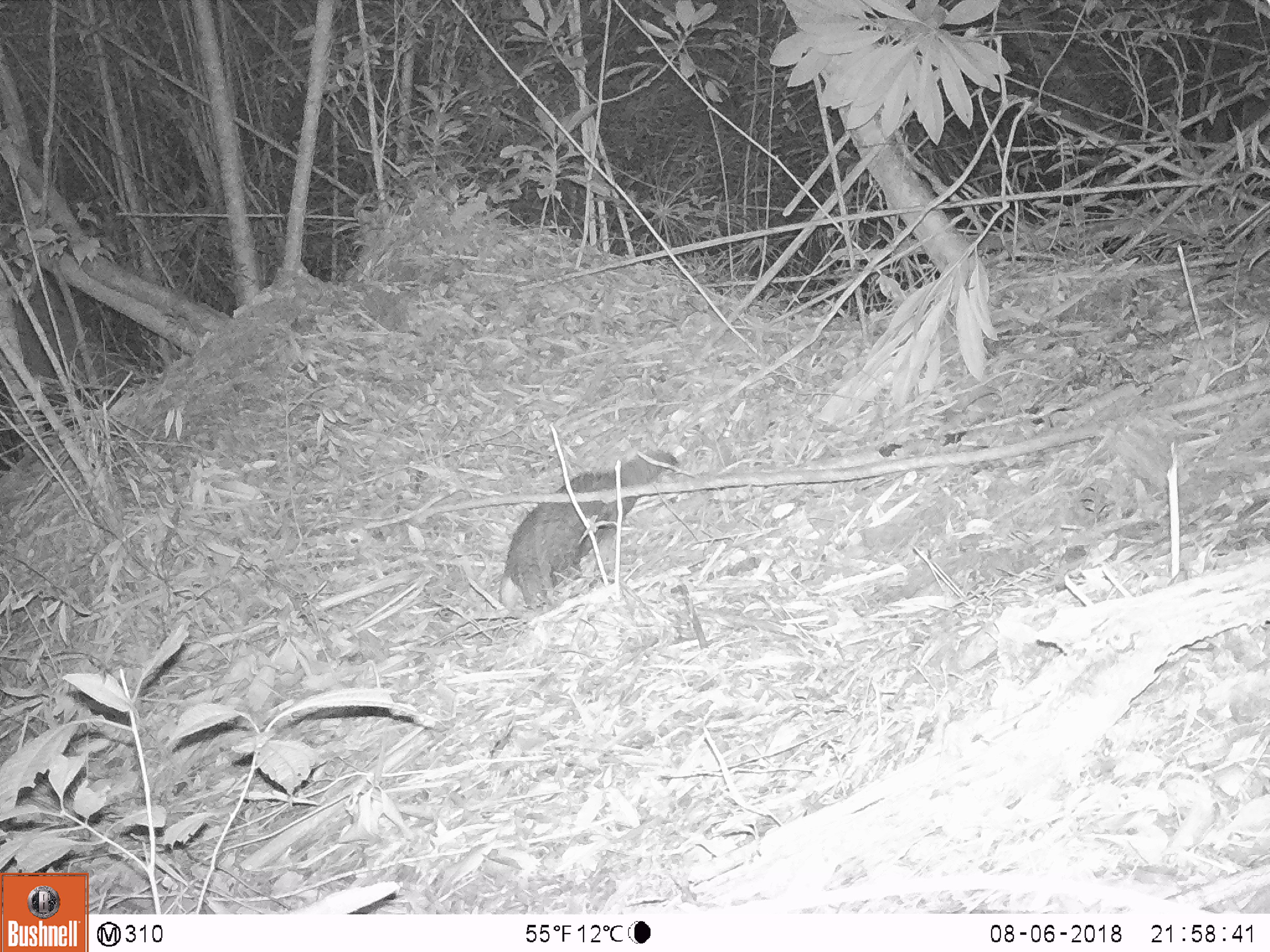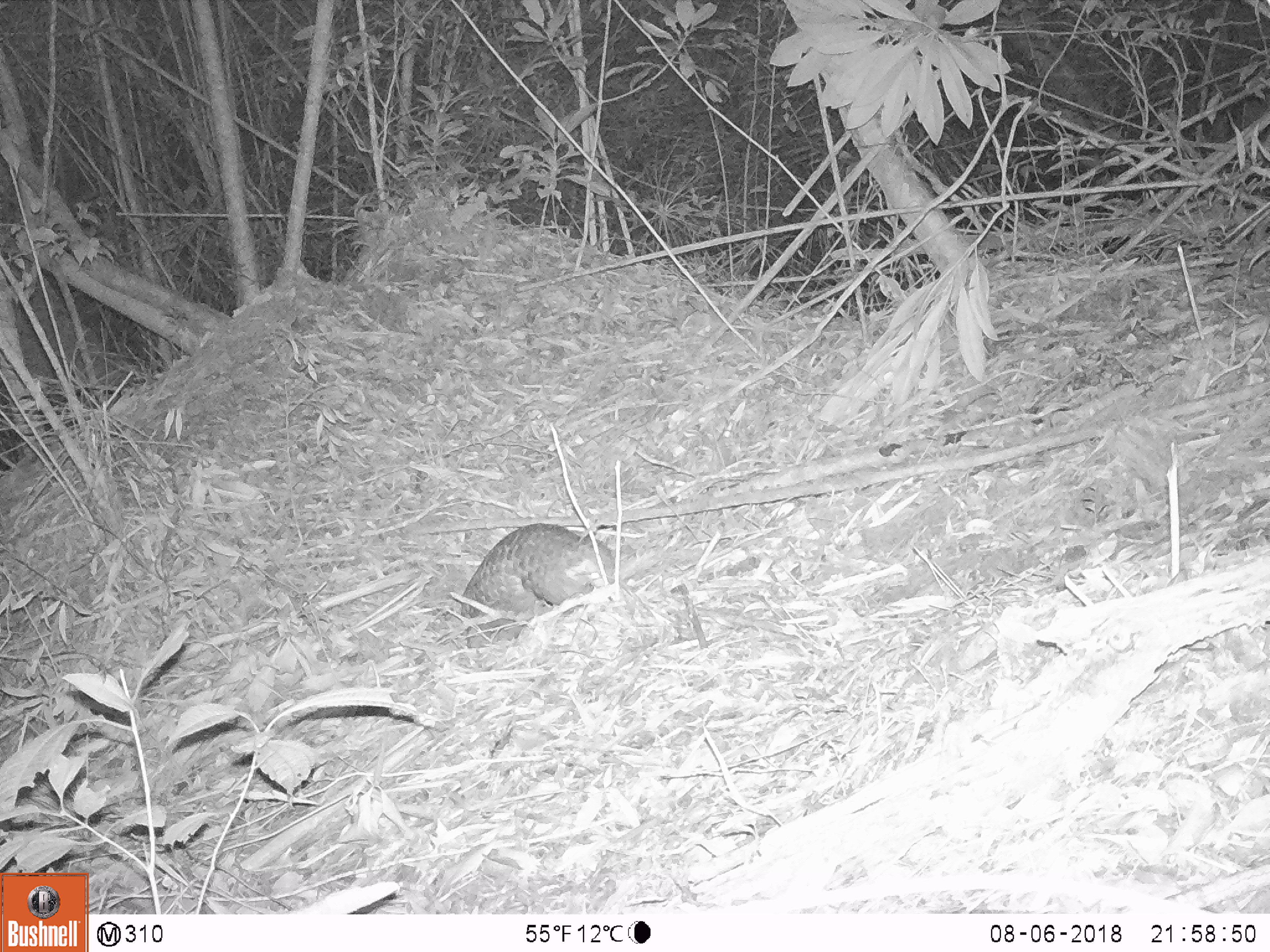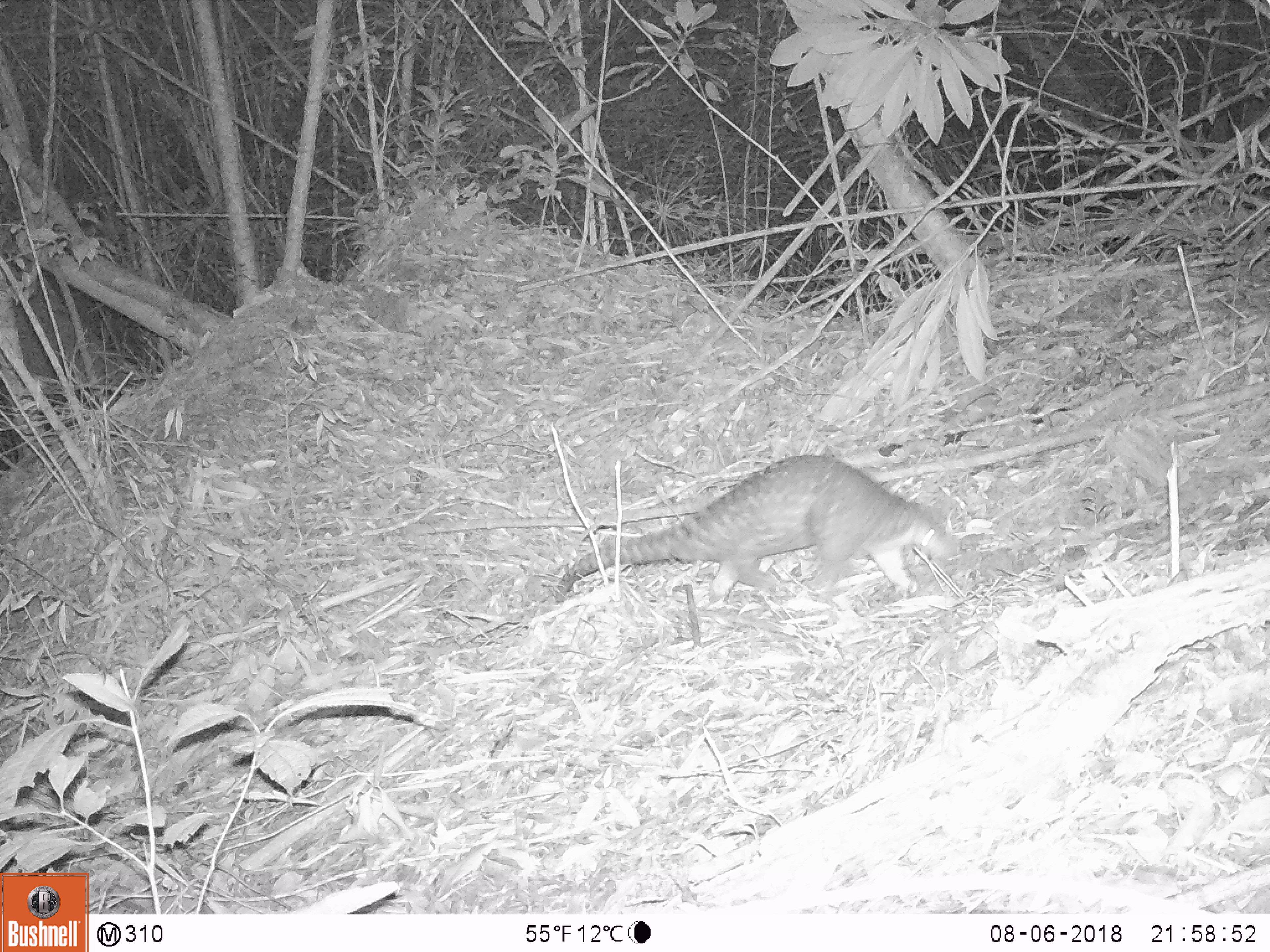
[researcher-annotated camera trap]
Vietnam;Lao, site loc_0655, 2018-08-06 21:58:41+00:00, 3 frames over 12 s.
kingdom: Animalia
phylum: Chordata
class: Mammalia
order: Pholidota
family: Manidae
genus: Manis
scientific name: Manis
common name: asian pangolins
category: pangolin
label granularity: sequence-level